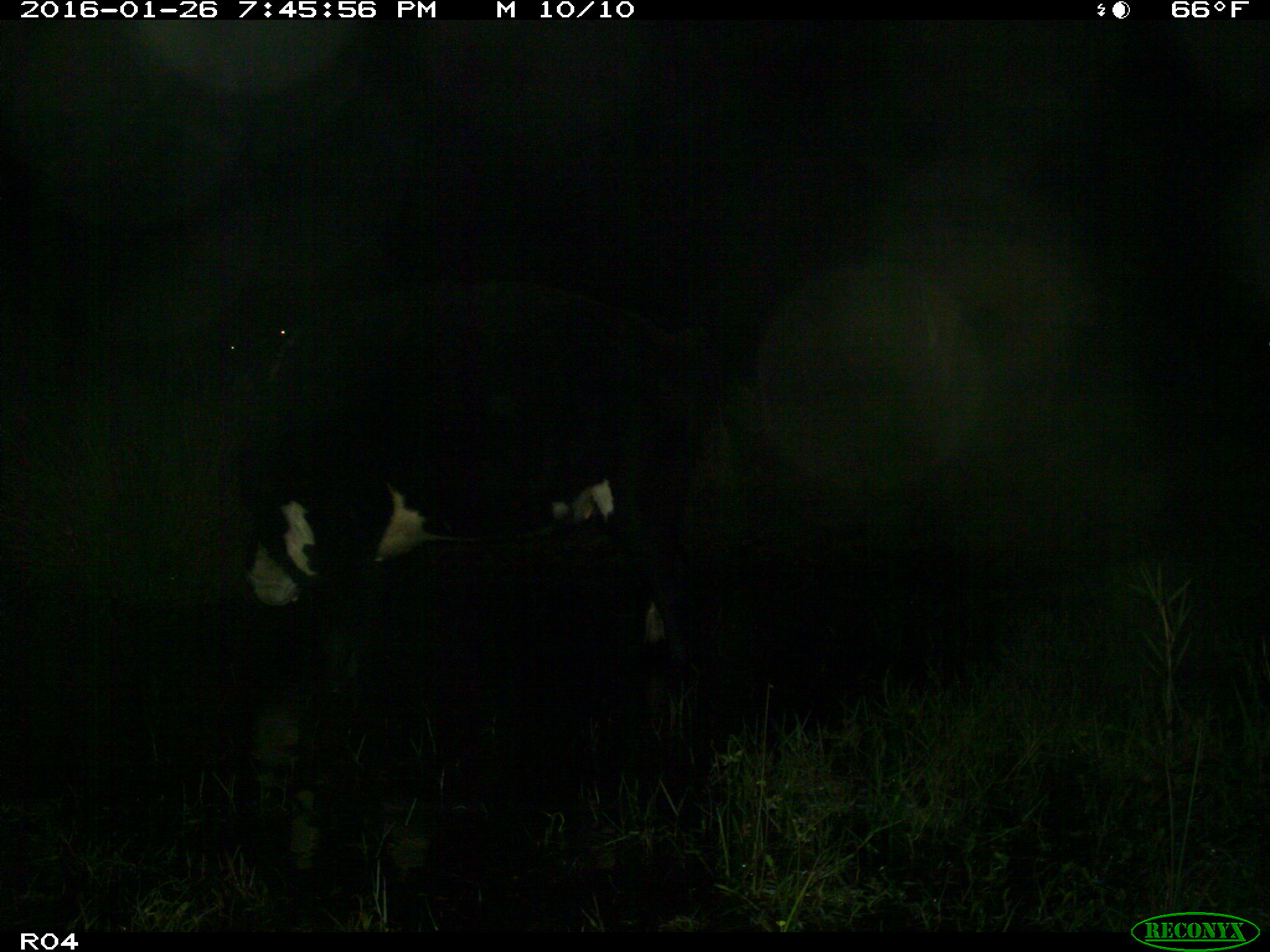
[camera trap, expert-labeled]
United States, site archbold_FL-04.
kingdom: Animalia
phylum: Chordata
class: Mammalia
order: Artiodactyla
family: Bovidae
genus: Bos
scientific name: Bos taurus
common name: domestic cow